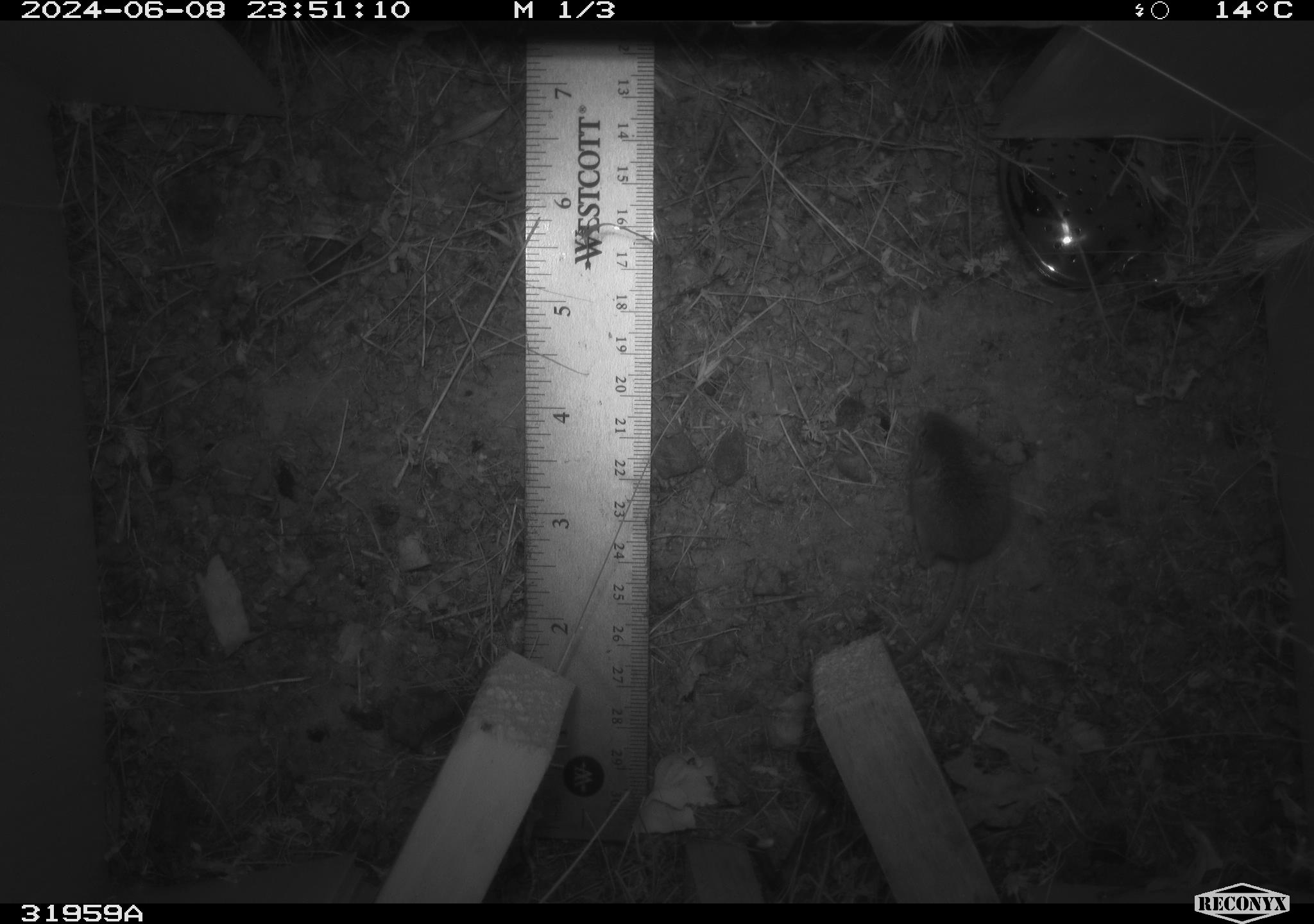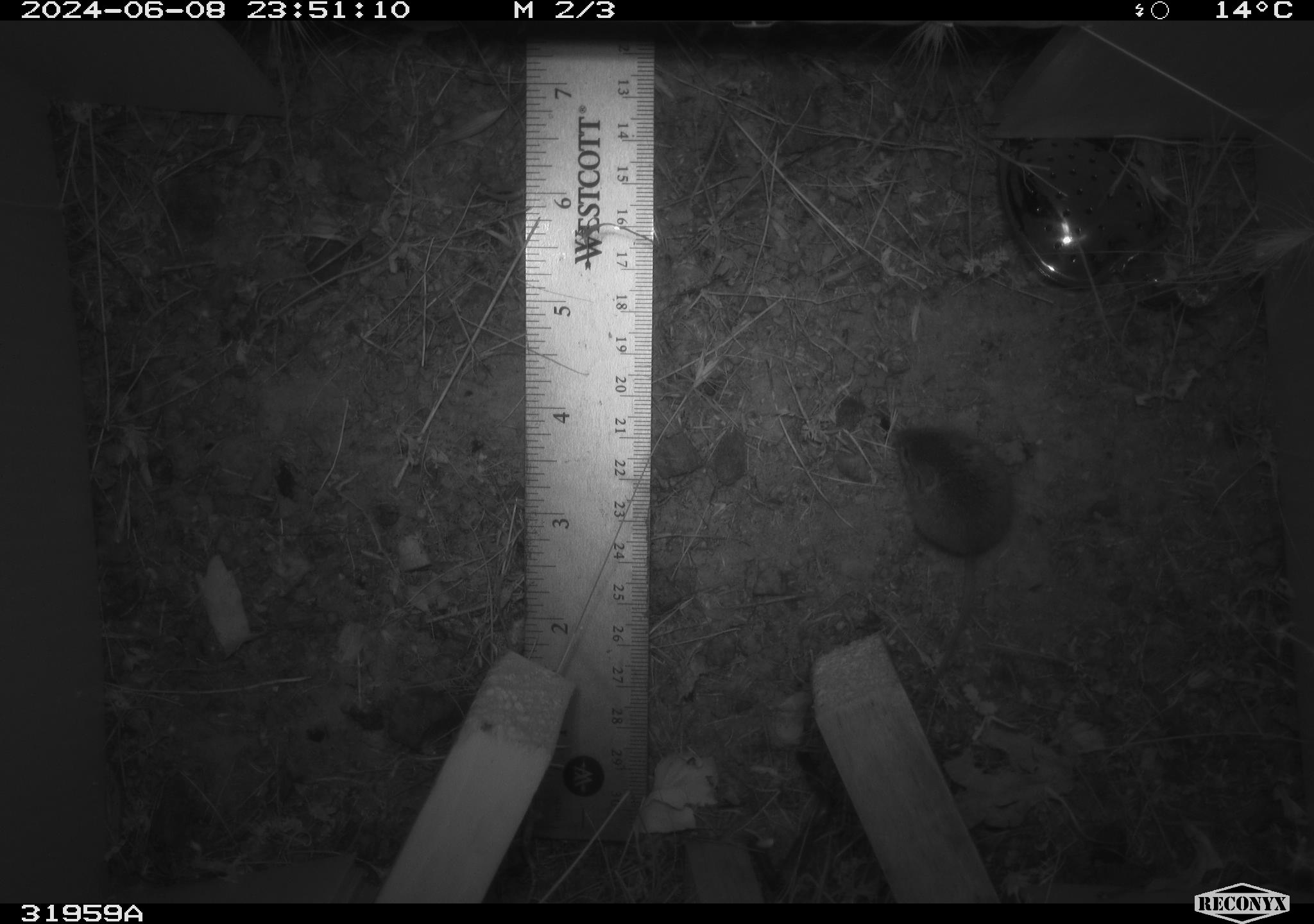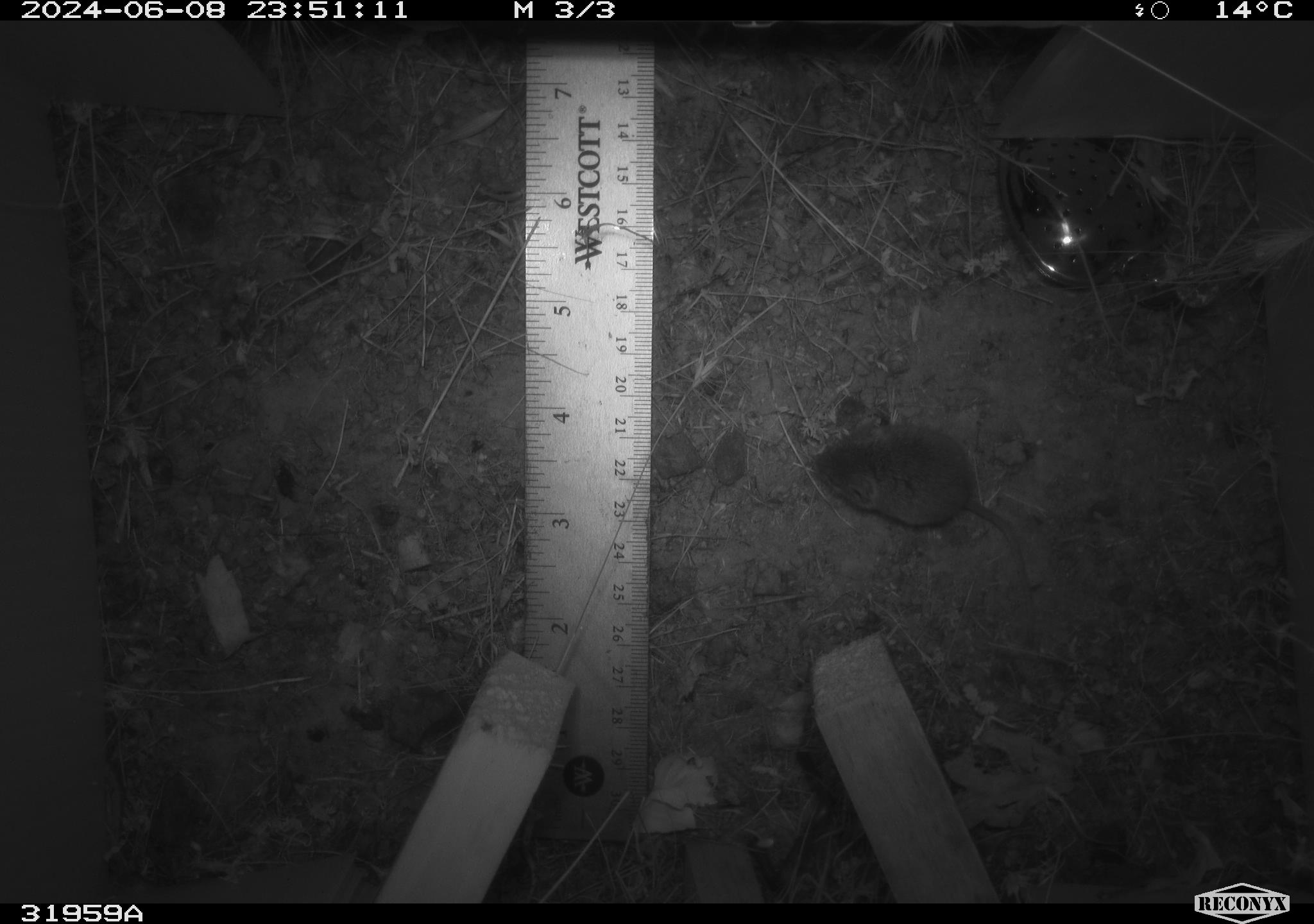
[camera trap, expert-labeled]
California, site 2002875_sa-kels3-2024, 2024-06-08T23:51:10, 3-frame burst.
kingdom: Animalia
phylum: Chordata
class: Mammalia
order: Rodentia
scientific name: Rodentia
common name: rodent